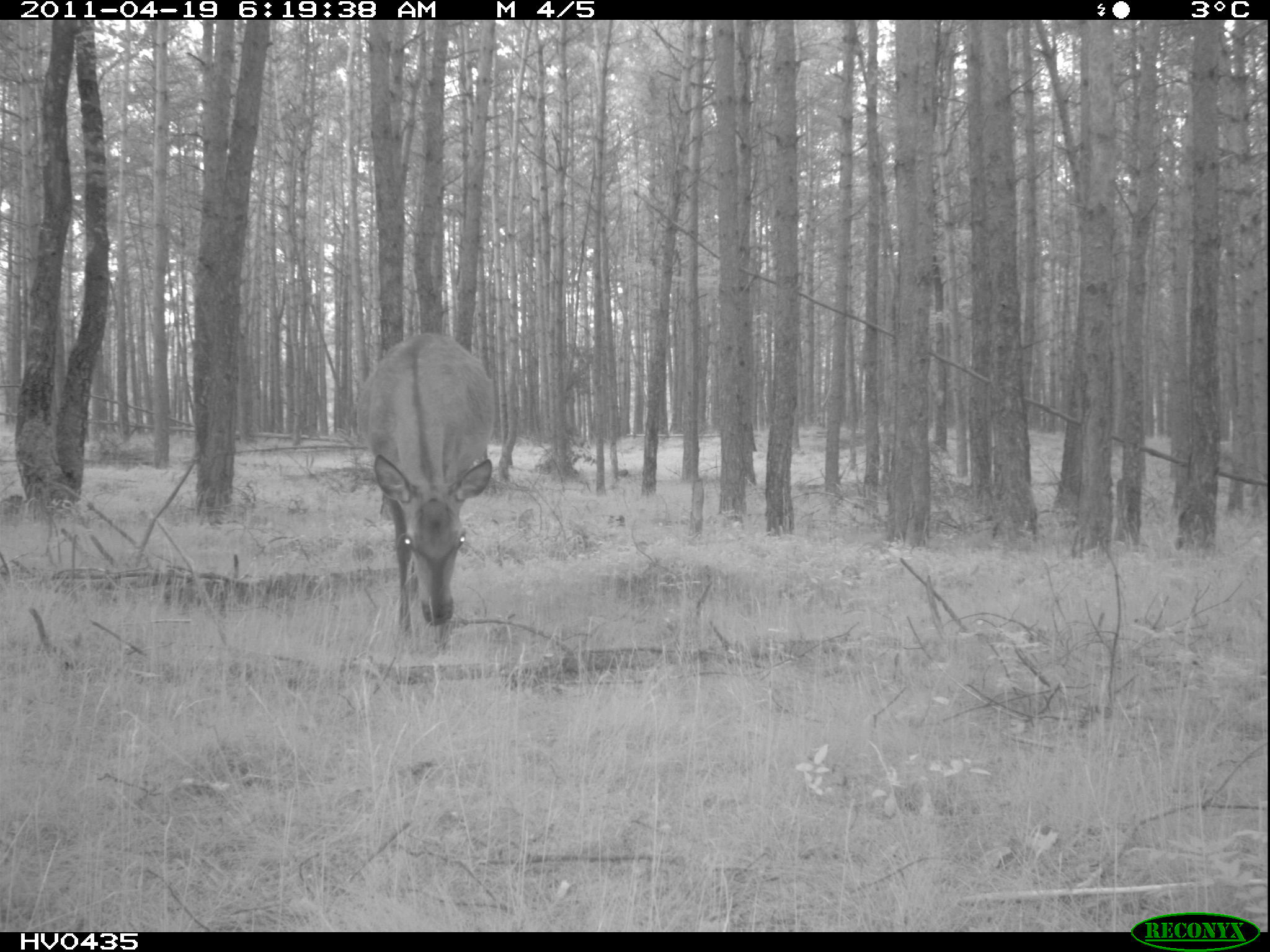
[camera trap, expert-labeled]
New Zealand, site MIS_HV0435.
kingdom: Animalia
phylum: Chordata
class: Mammalia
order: Artiodactyla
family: Cervidae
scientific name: Cervidae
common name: deer